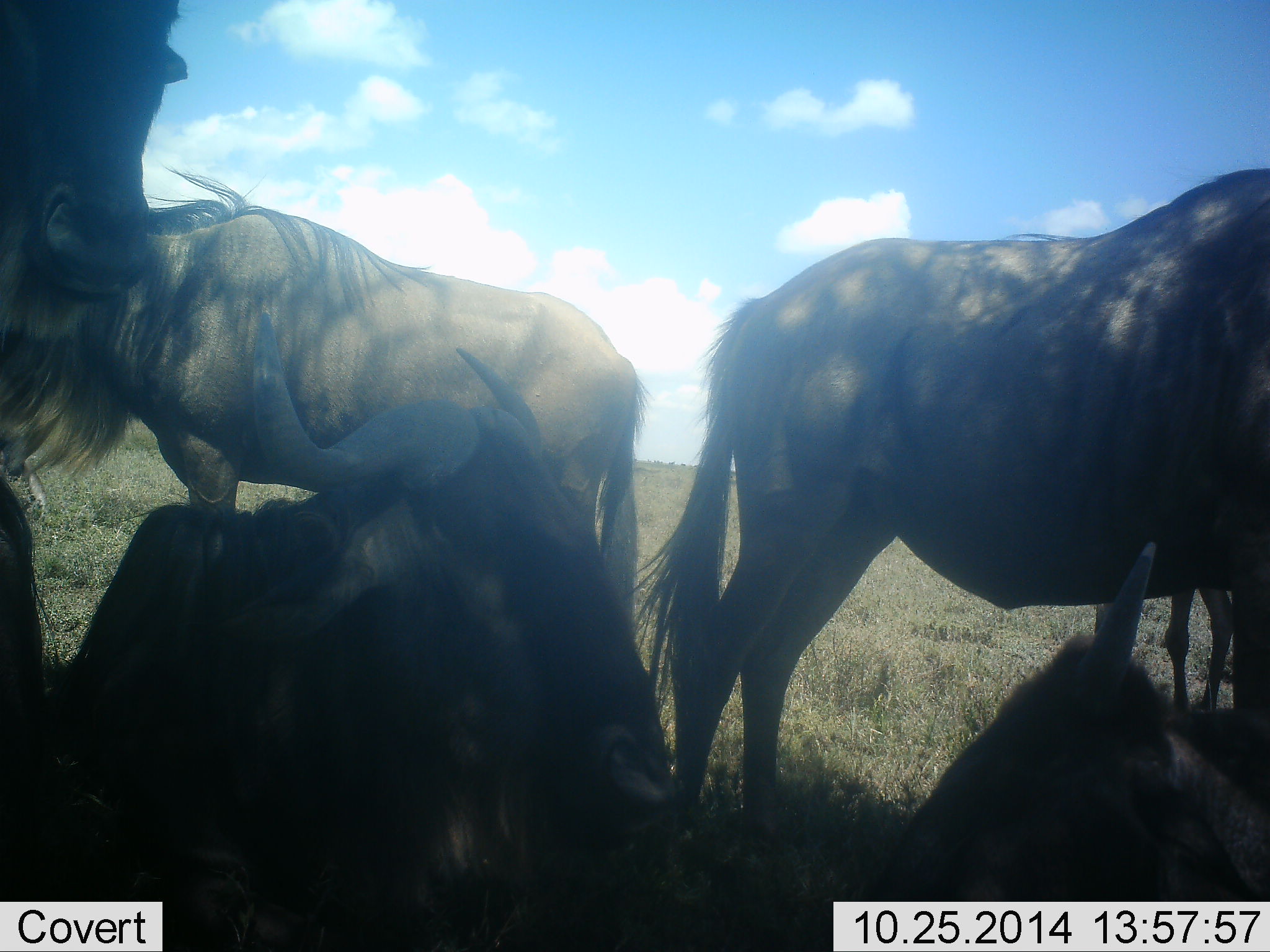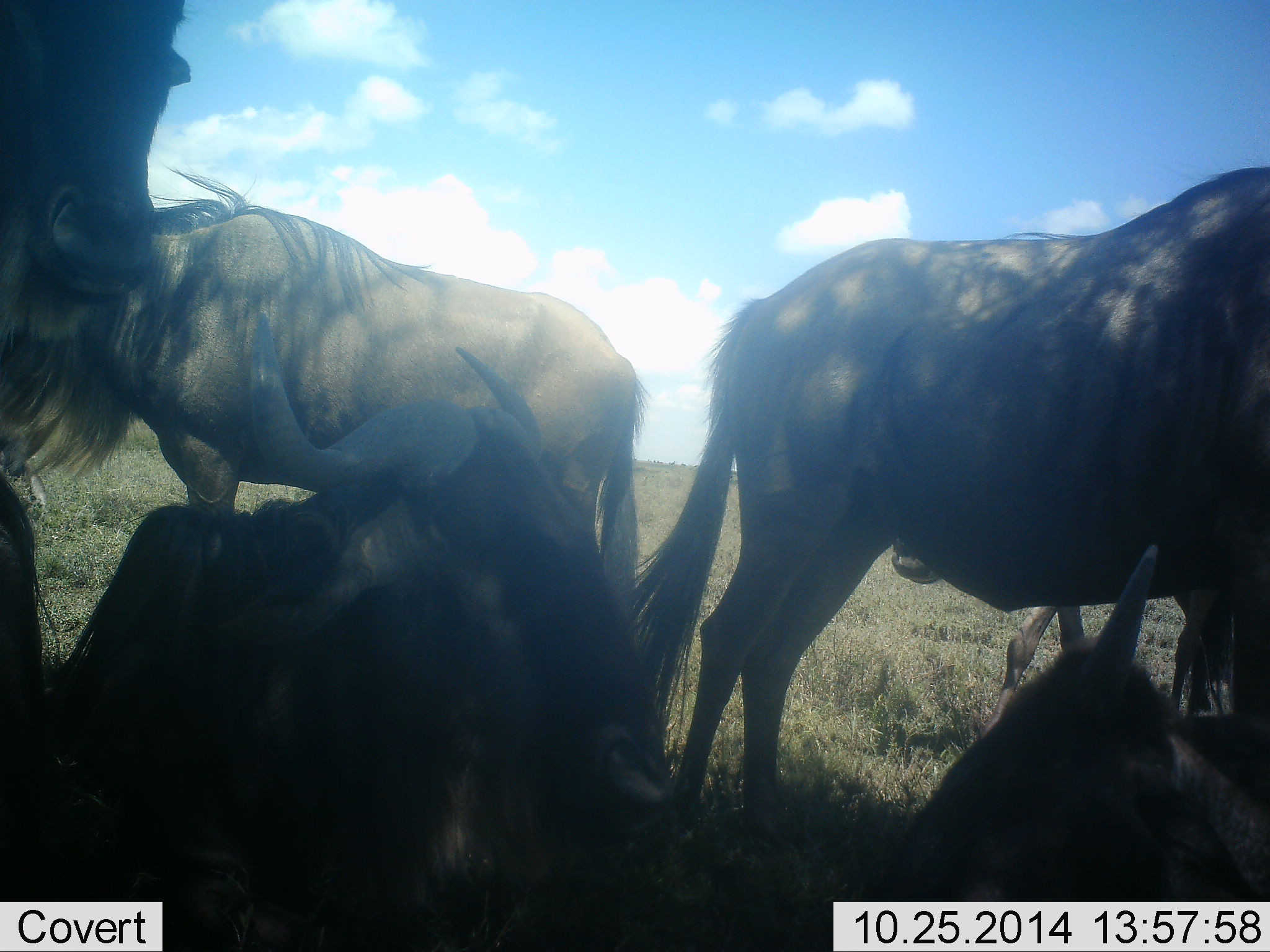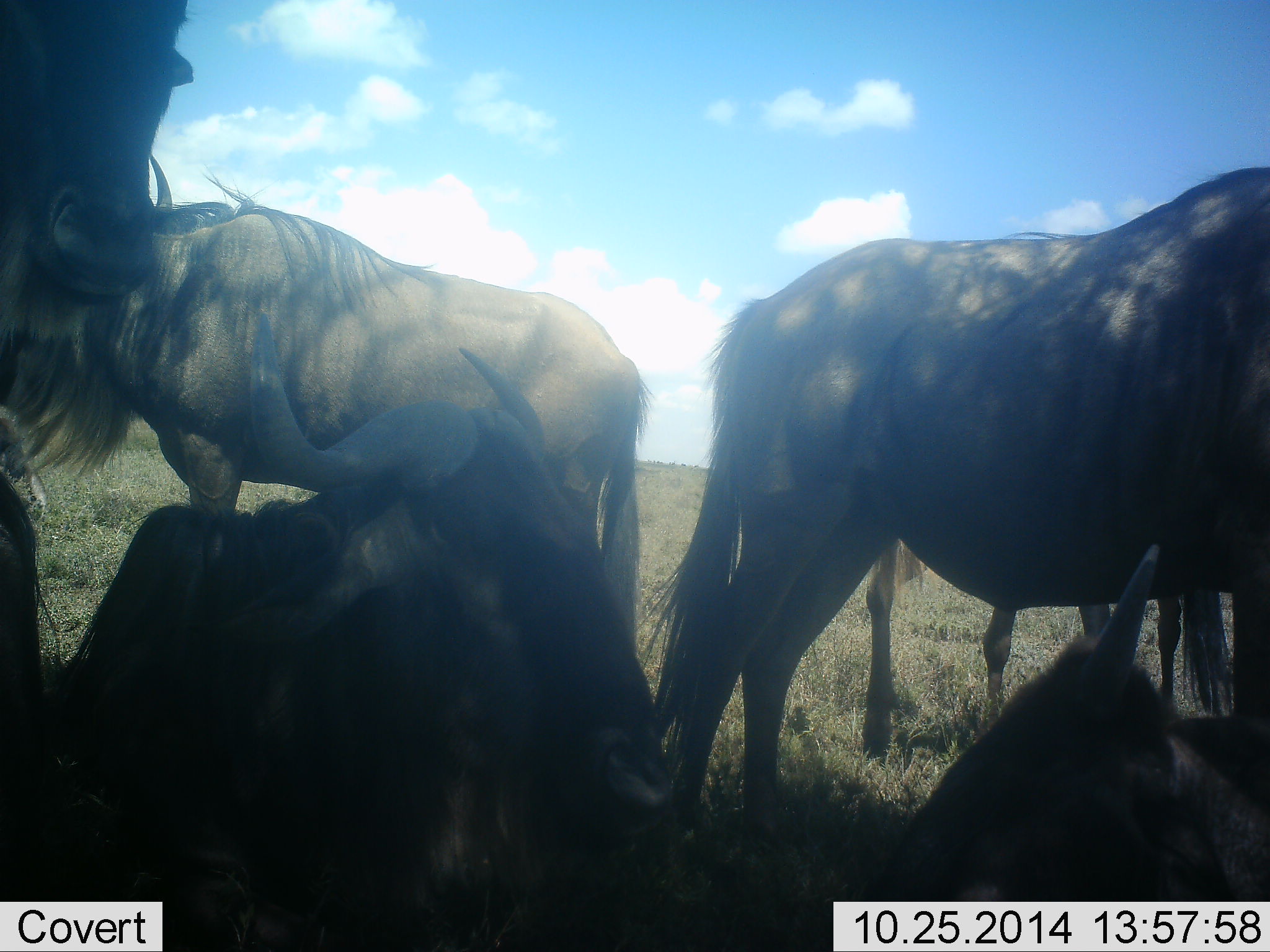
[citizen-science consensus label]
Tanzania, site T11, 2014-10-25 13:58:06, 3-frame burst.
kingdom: Animalia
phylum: Chordata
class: Mammalia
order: Artiodactyla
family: Bovidae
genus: Connochaetes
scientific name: Connochaetes taurinus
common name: blue wildebeest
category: wildebeest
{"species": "wildebeest (blue wildebeest) (Connochaetes taurinus)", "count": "6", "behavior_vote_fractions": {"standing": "82%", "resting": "100%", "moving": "36%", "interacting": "9%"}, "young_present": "9%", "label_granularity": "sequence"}